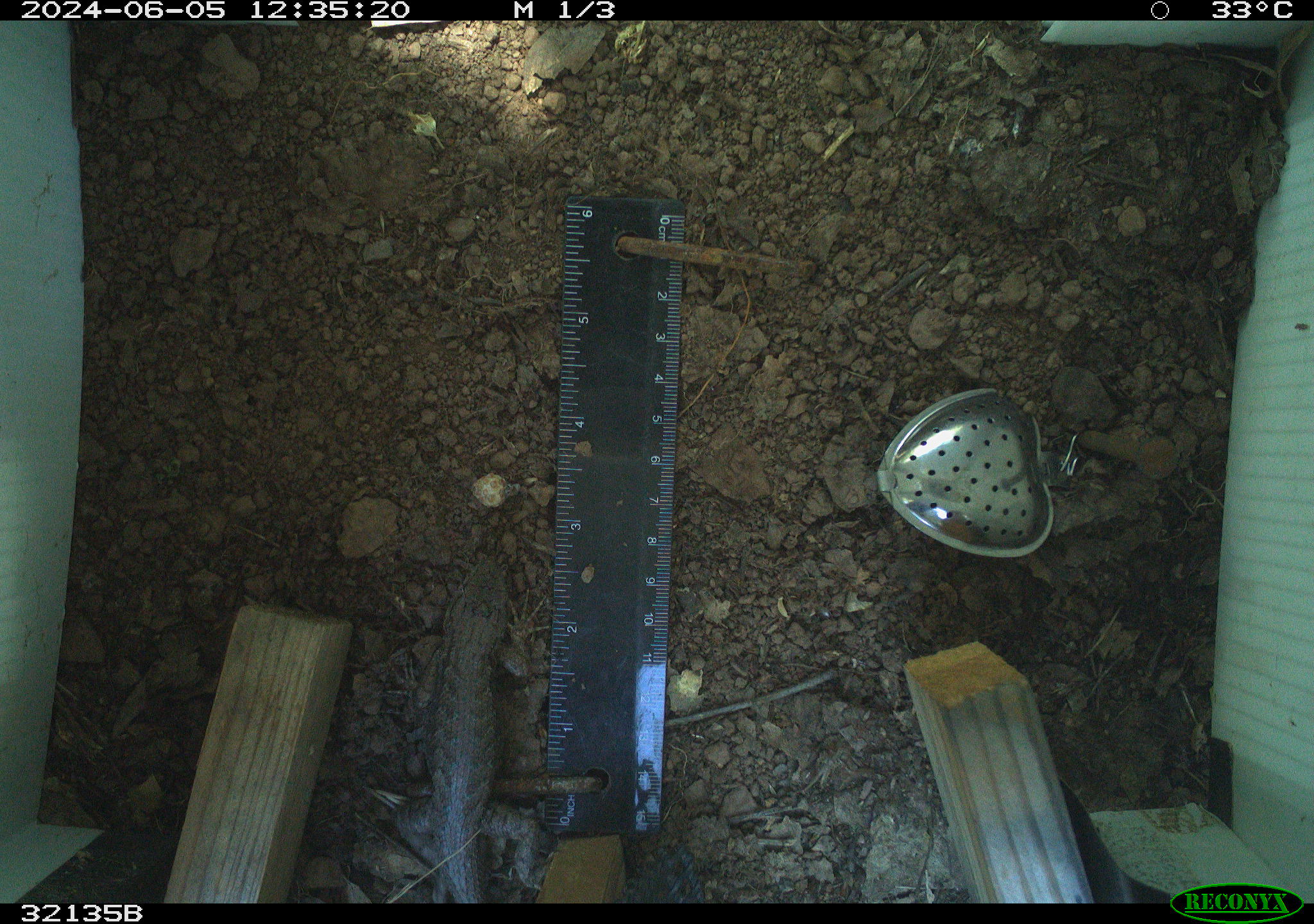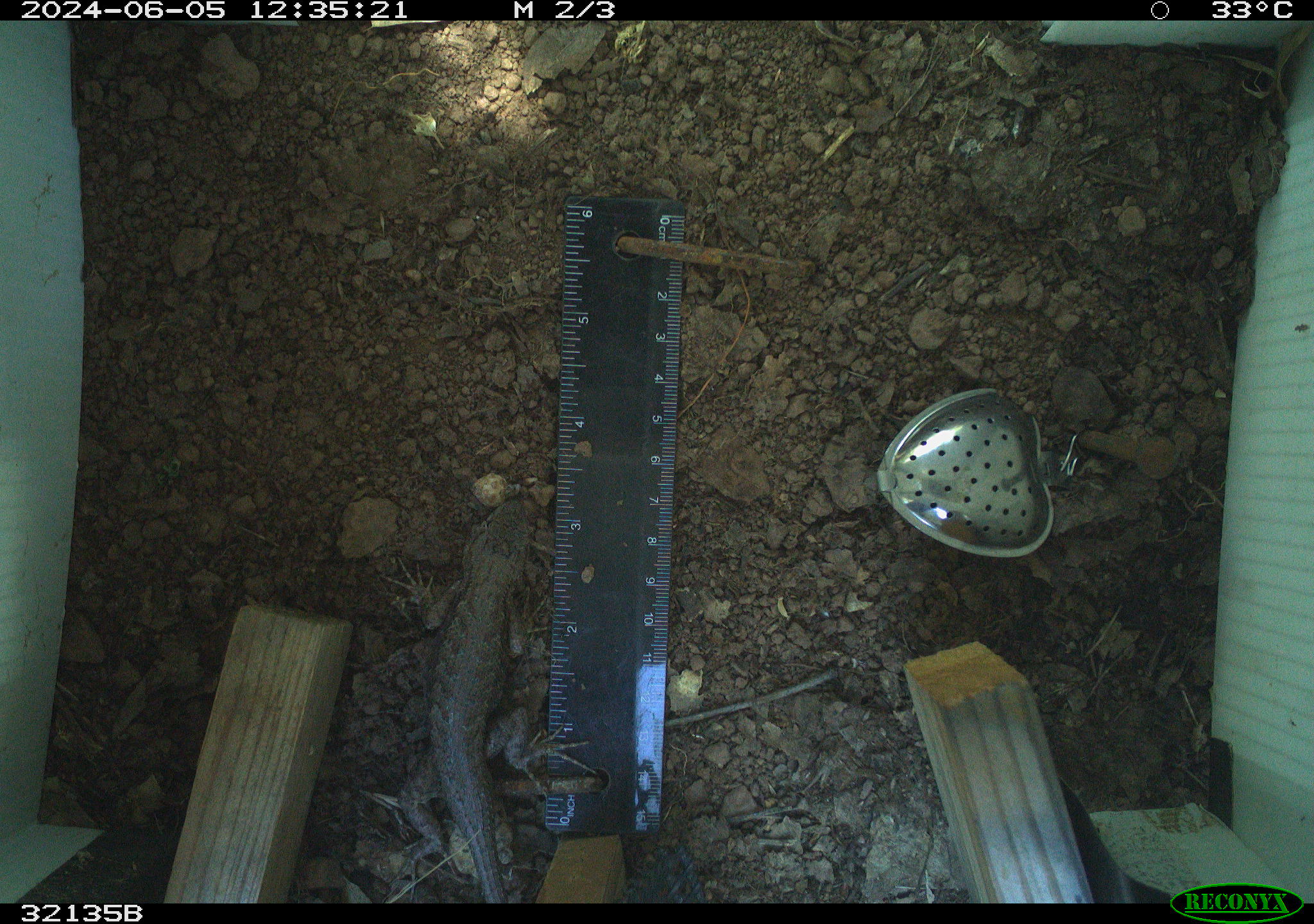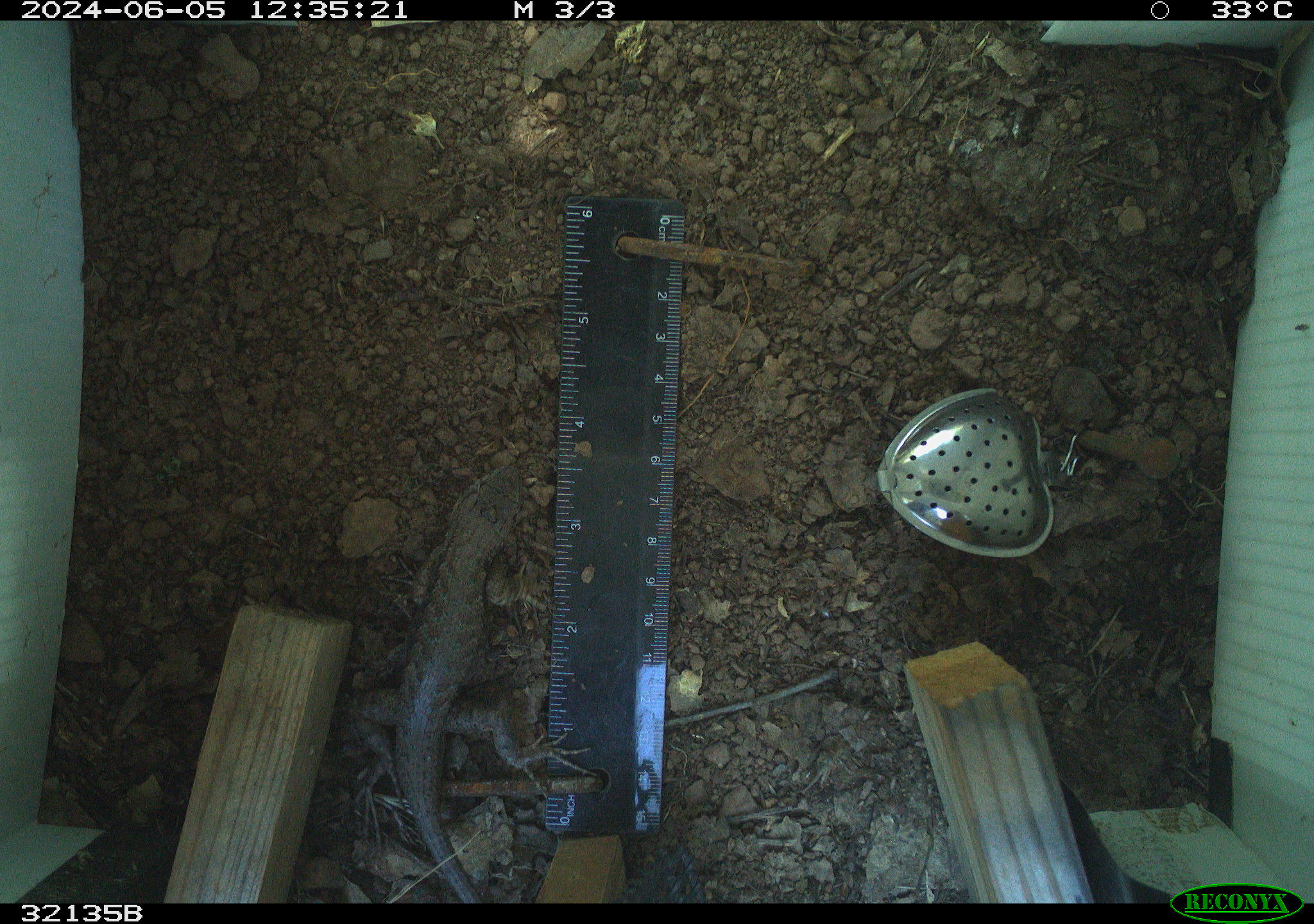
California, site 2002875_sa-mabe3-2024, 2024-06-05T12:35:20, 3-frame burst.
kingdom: Animalia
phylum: Chordata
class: Reptilia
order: Squamata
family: Phrynosomatidae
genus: Sceloporus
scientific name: Sceloporus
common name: spiny lizards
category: sceloporus species